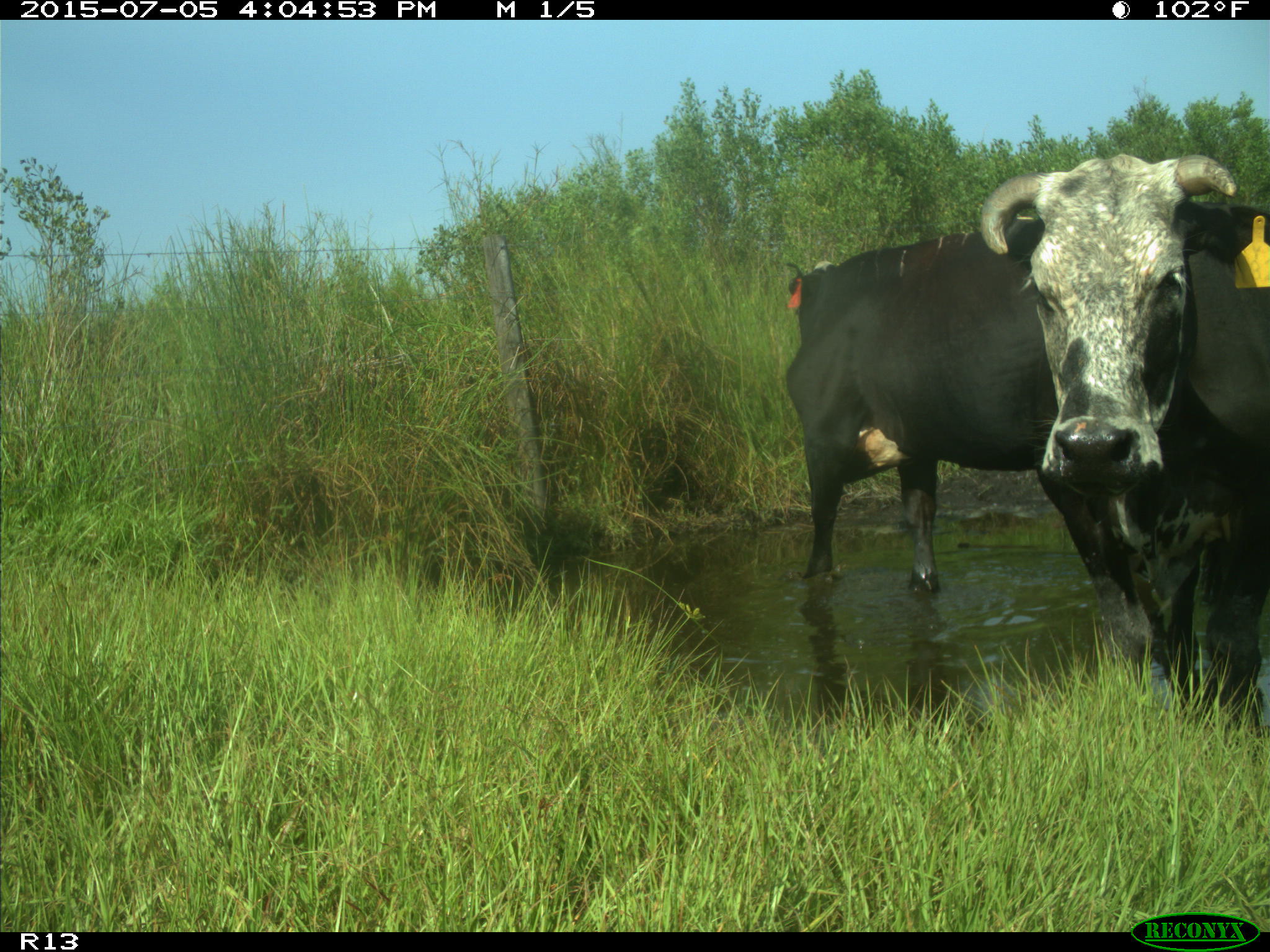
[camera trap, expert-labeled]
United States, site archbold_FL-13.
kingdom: Animalia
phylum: Chordata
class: Mammalia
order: Artiodactyla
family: Bovidae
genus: Bos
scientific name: Bos taurus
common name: domestic cow